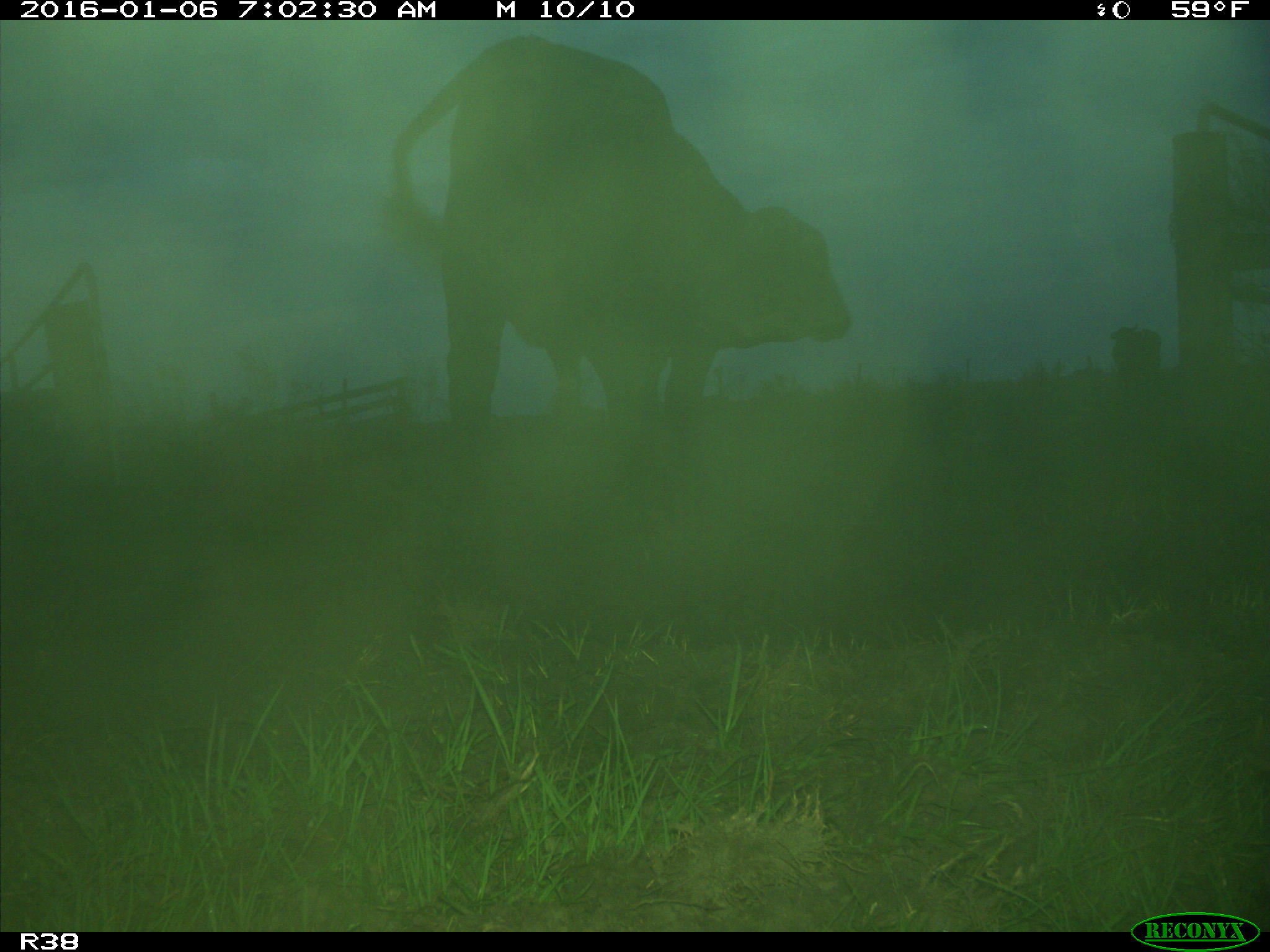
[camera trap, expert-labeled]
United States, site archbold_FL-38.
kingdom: Animalia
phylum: Chordata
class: Mammalia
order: Artiodactyla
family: Bovidae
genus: Bos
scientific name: Bos taurus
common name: domestic cow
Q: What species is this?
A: Bos taurus (domestic cow).